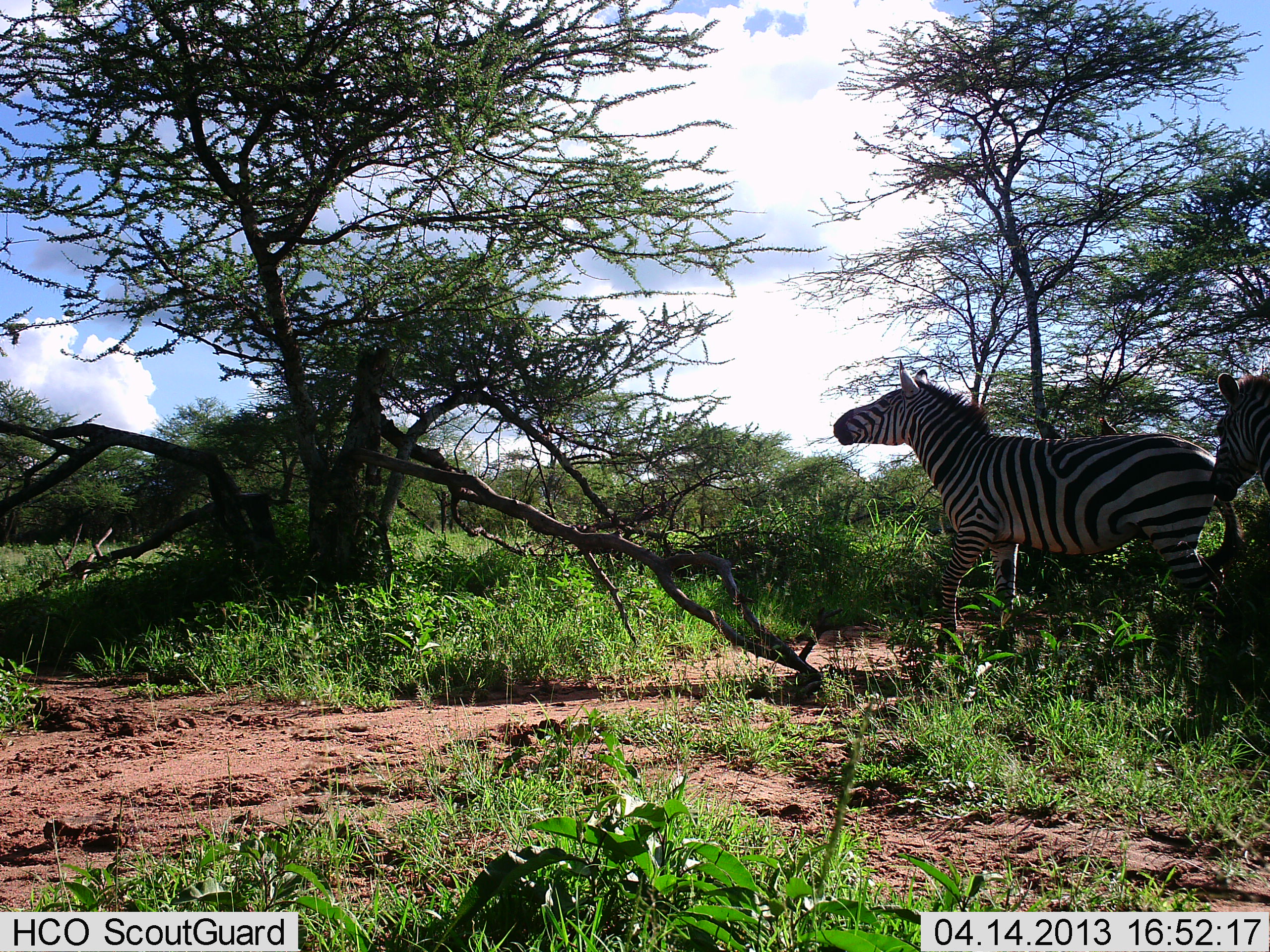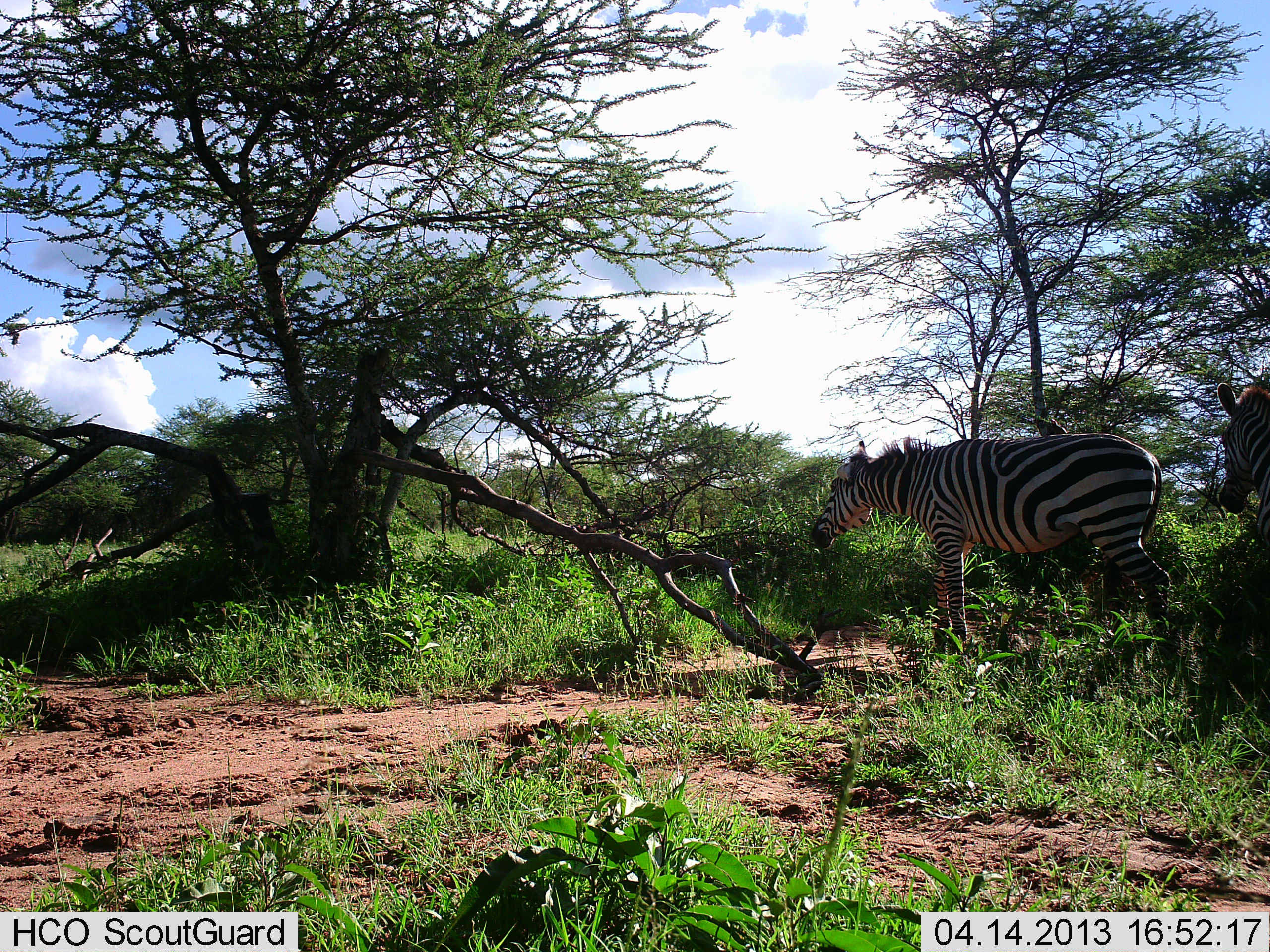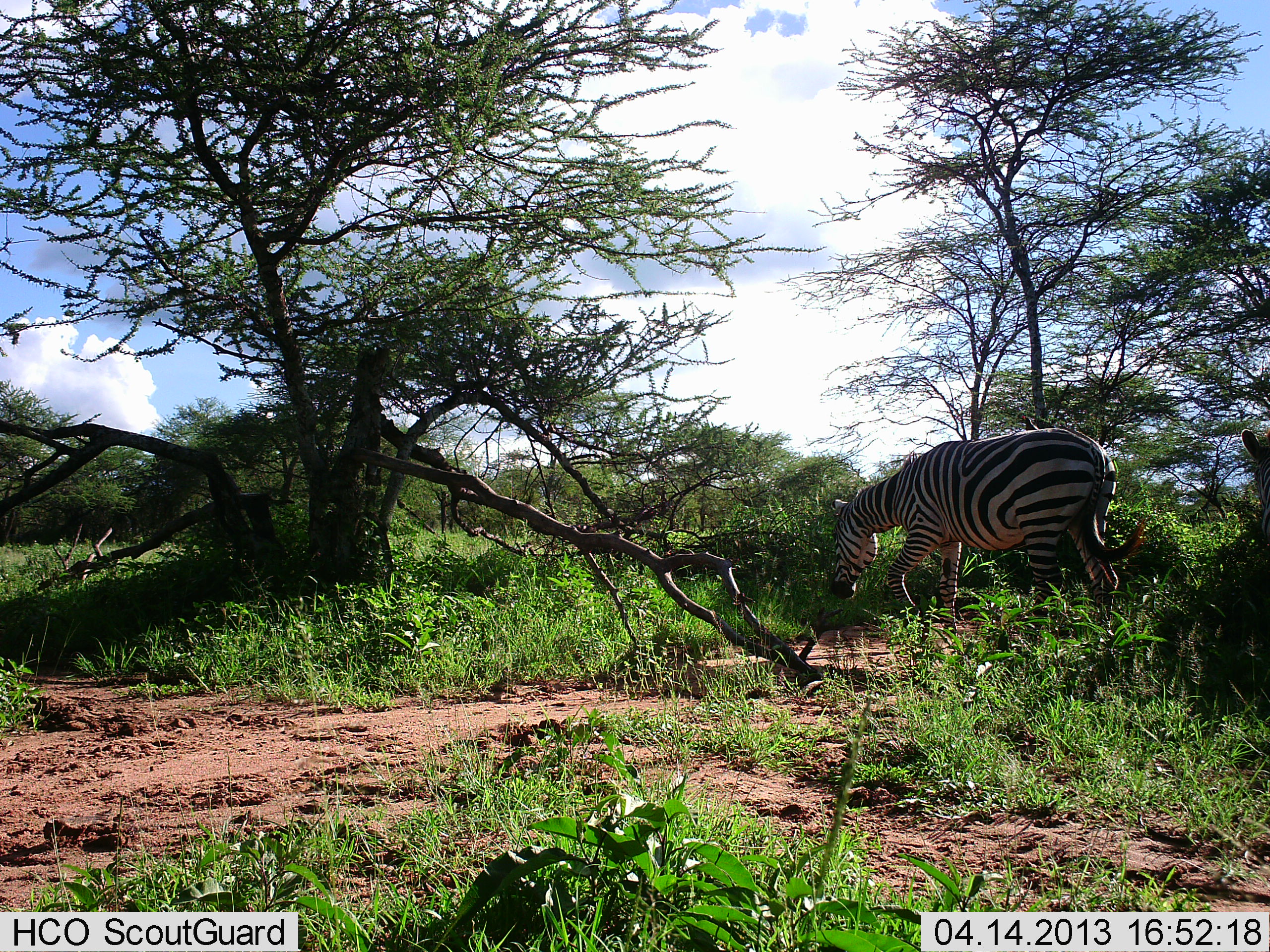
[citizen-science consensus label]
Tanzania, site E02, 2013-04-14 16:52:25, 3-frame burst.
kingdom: Animalia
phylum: Chordata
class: Mammalia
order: Perissodactyla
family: Equidae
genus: Equus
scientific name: Equus quagga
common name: plains zebra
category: zebra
Zebra (plains zebra) (Equus quagga), count 2. Behavior (volunteer vote fractions): standing 26%, resting 0%, moving 74%, interacting 6%. Young present (vote fraction): 0%. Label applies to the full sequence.